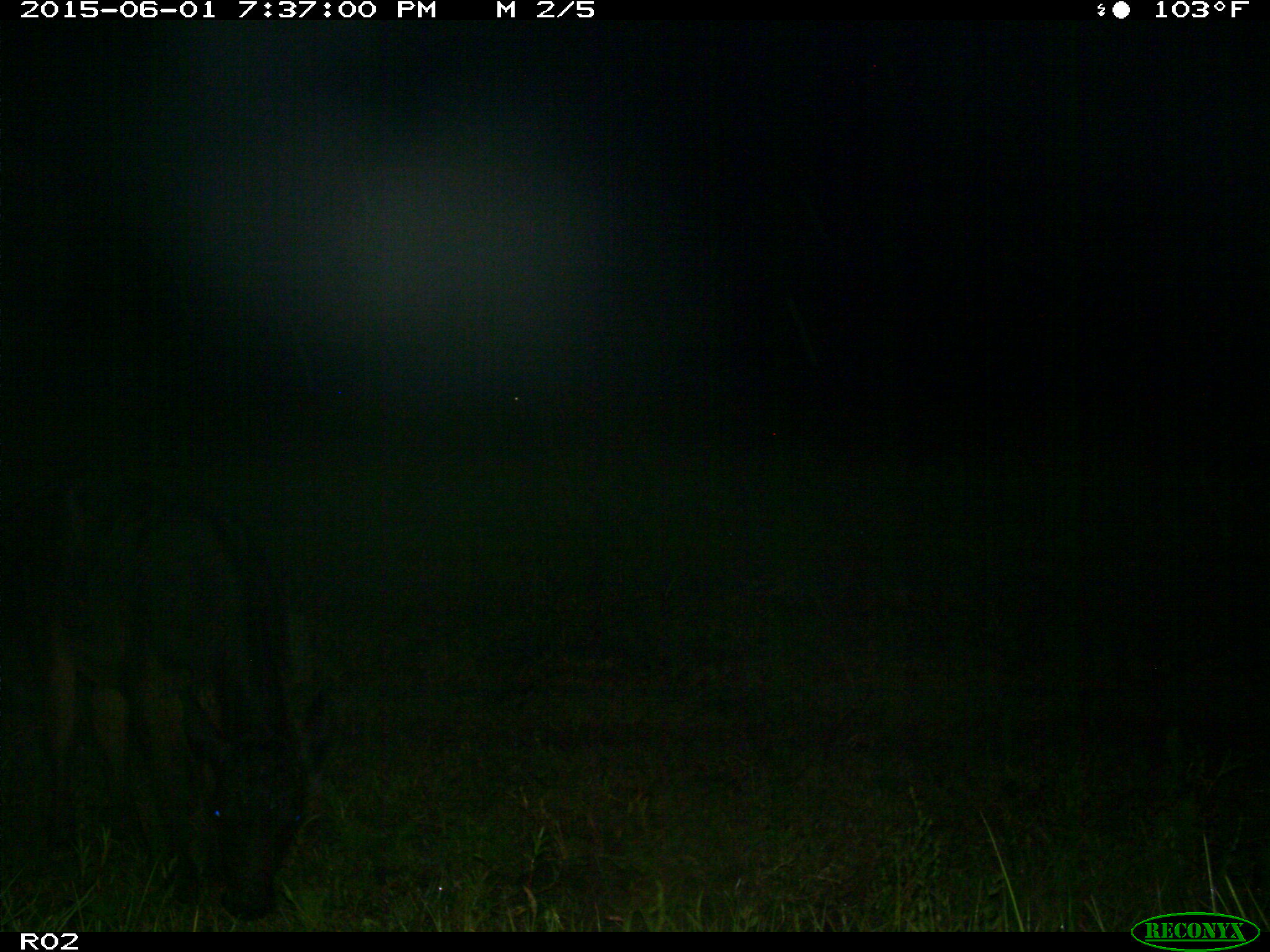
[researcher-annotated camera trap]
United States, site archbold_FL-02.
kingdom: Animalia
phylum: Chordata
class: Mammalia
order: Artiodactyla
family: Bovidae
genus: Bos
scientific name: Bos taurus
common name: domestic cow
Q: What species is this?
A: Bos taurus (domestic cow).